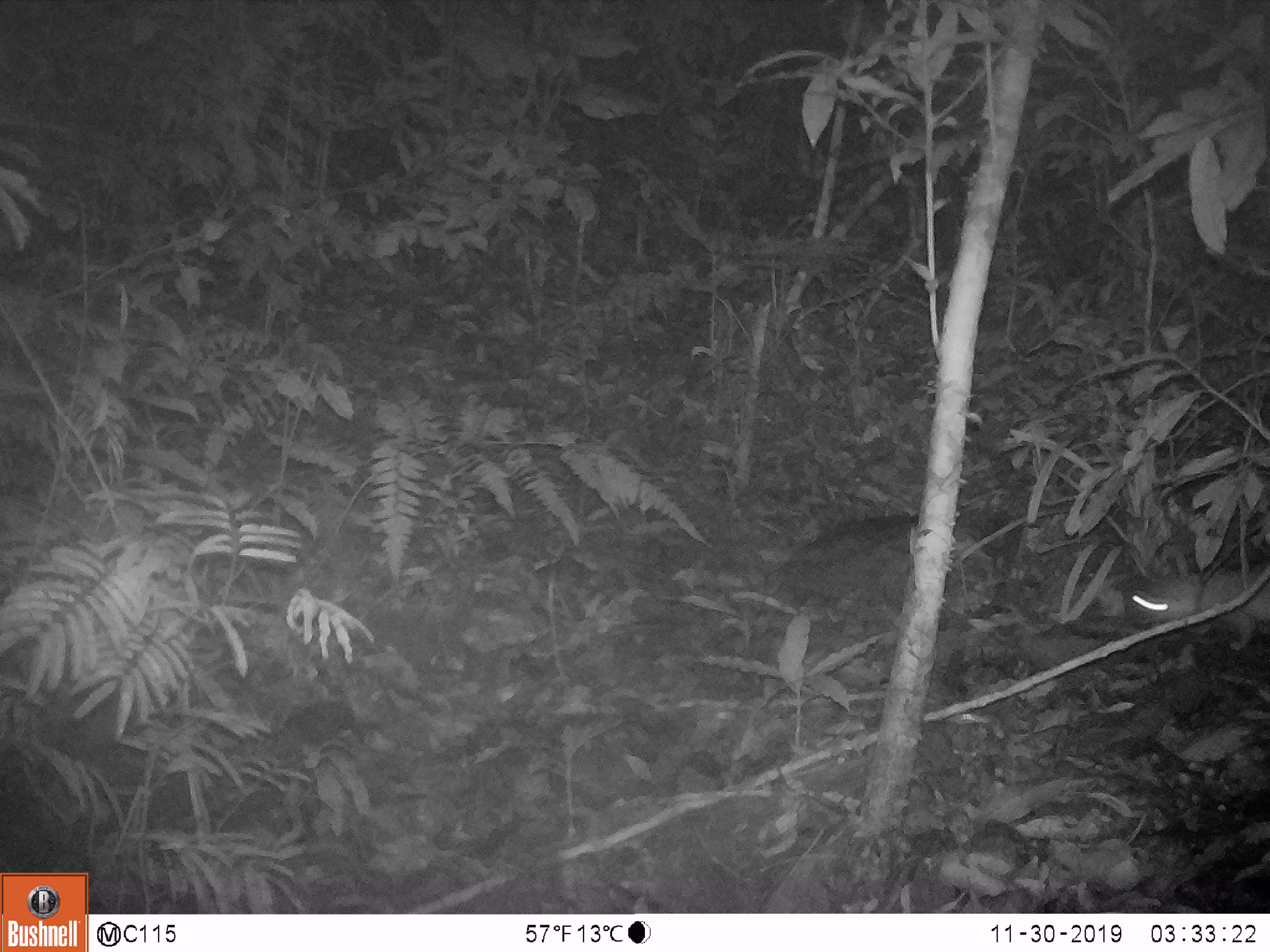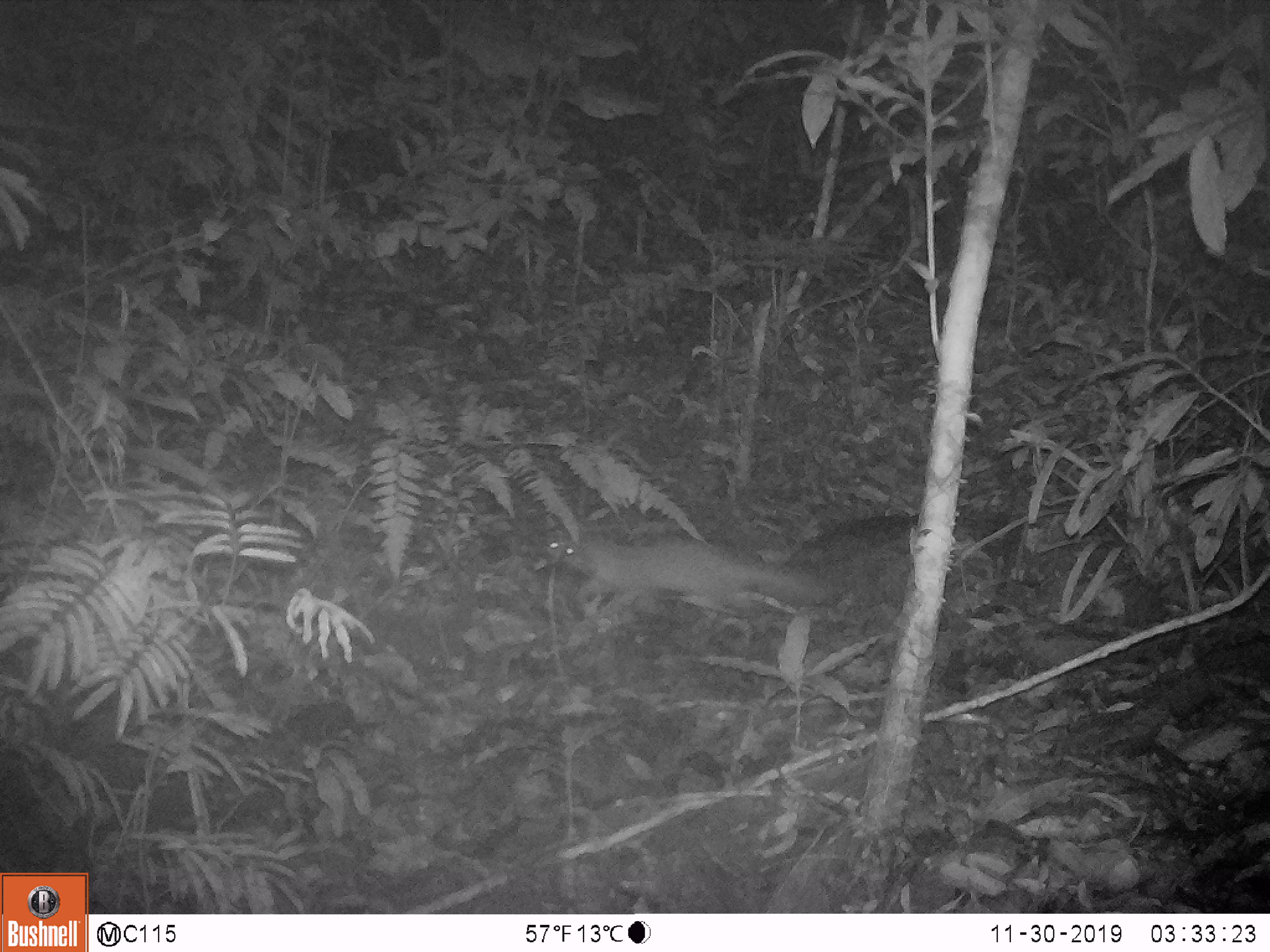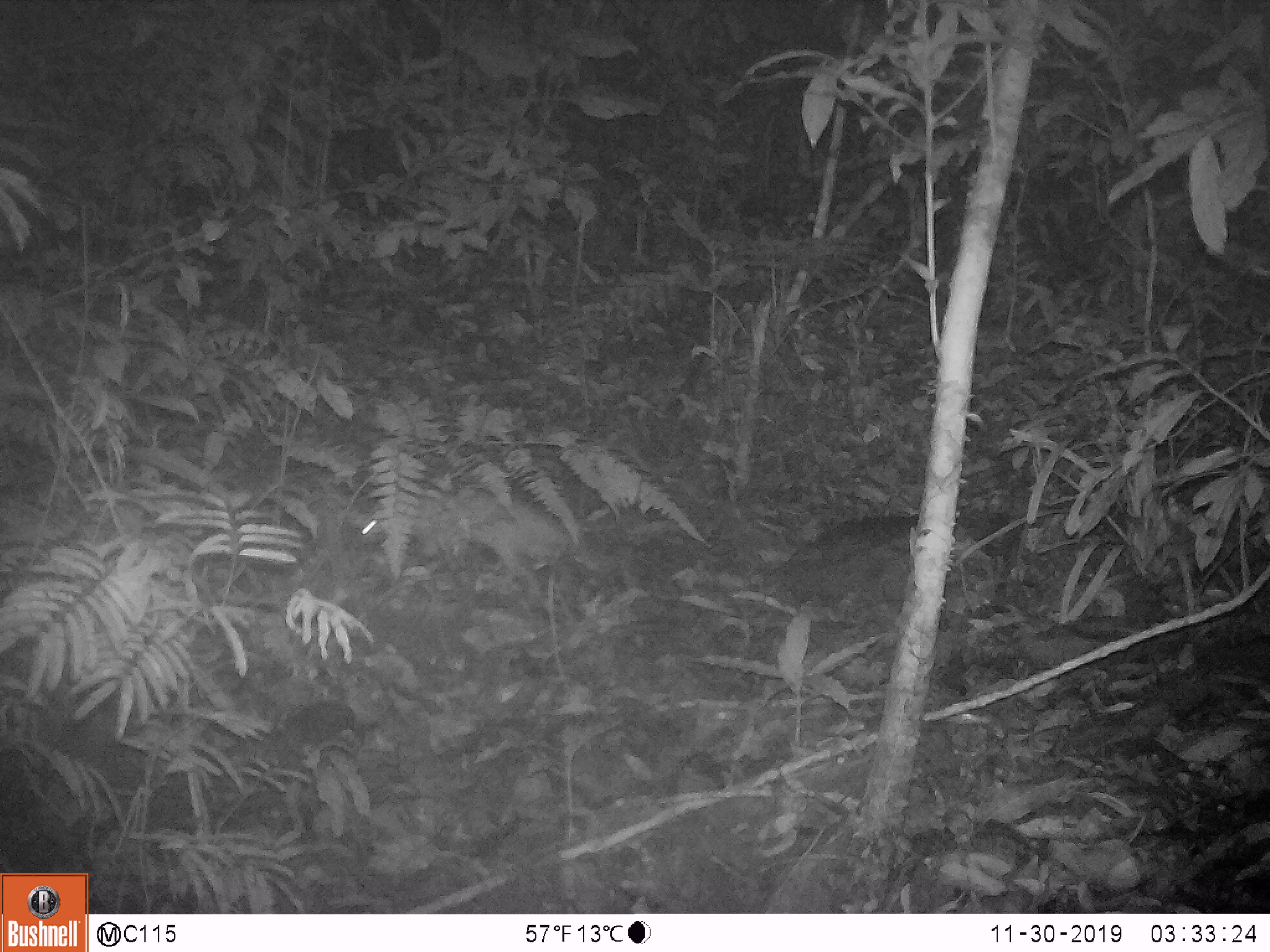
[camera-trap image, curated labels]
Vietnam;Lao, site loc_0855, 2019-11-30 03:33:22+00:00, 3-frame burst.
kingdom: Animalia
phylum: Chordata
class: Mammalia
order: Carnivora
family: Mustelidae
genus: Melogale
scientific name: Melogale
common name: ferret badger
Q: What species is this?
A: Ferret badger (Melogale).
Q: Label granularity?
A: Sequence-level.